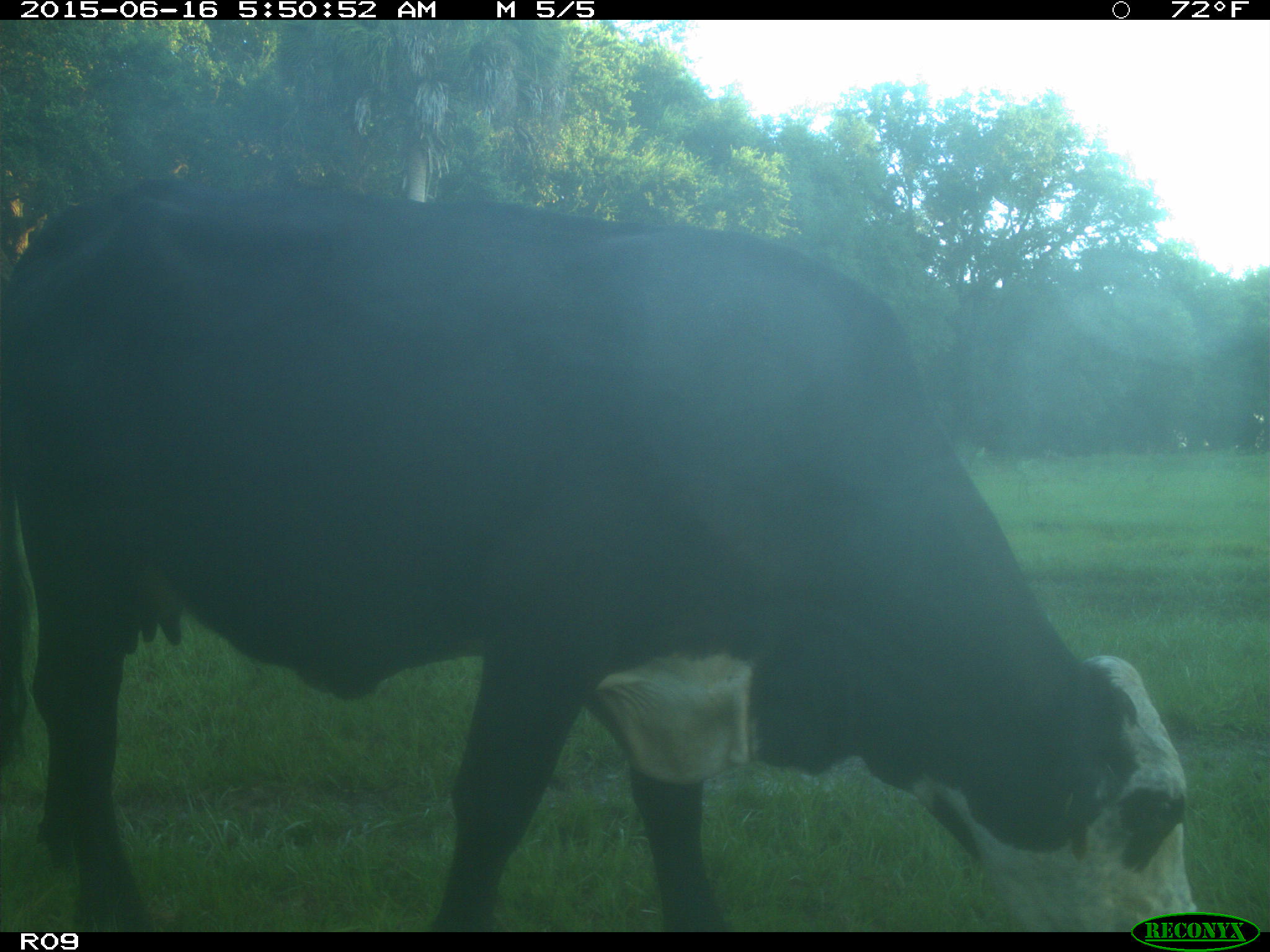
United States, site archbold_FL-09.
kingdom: Animalia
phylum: Chordata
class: Mammalia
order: Artiodactyla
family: Bovidae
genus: Bos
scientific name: Bos taurus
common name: domestic cow